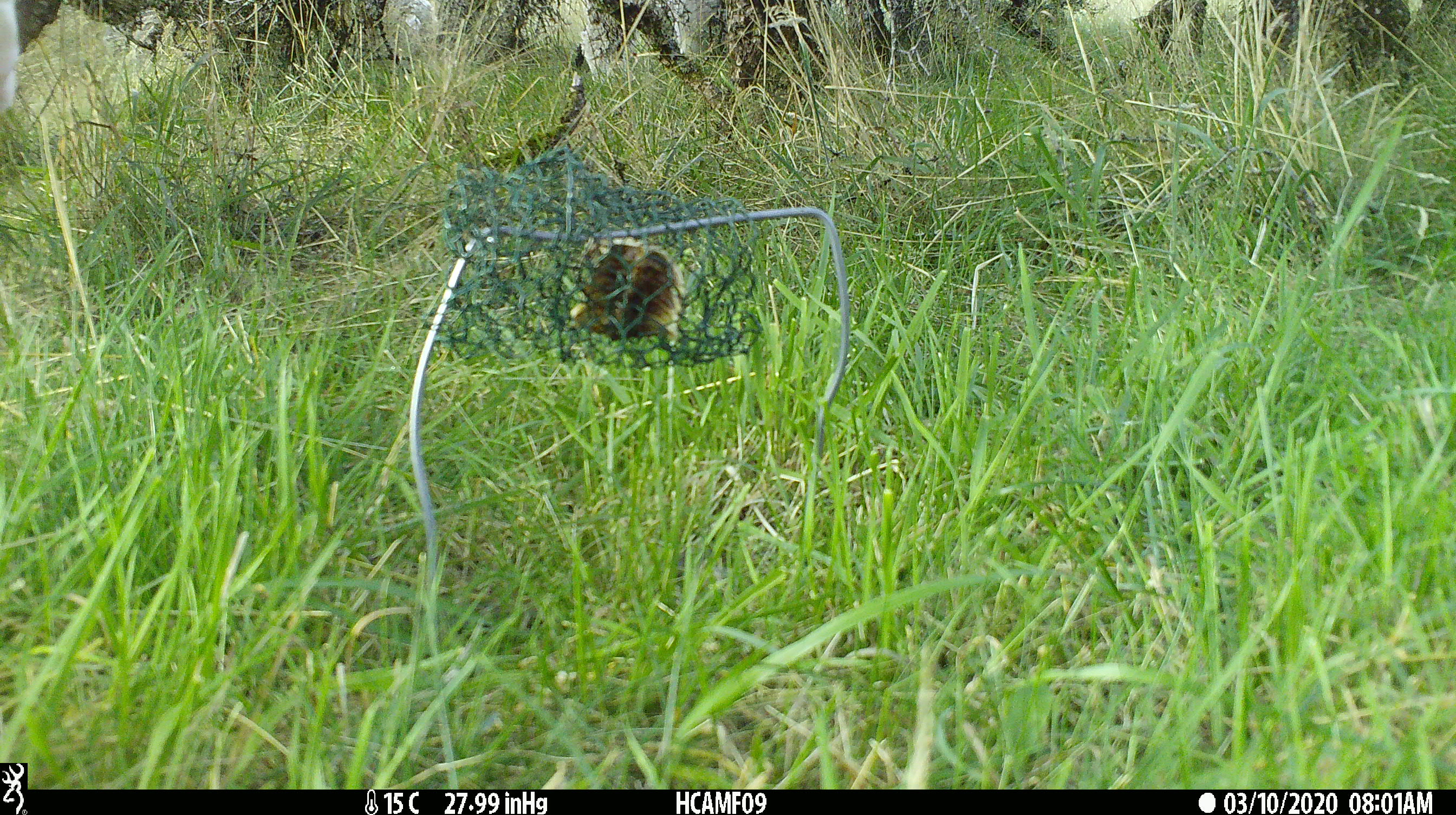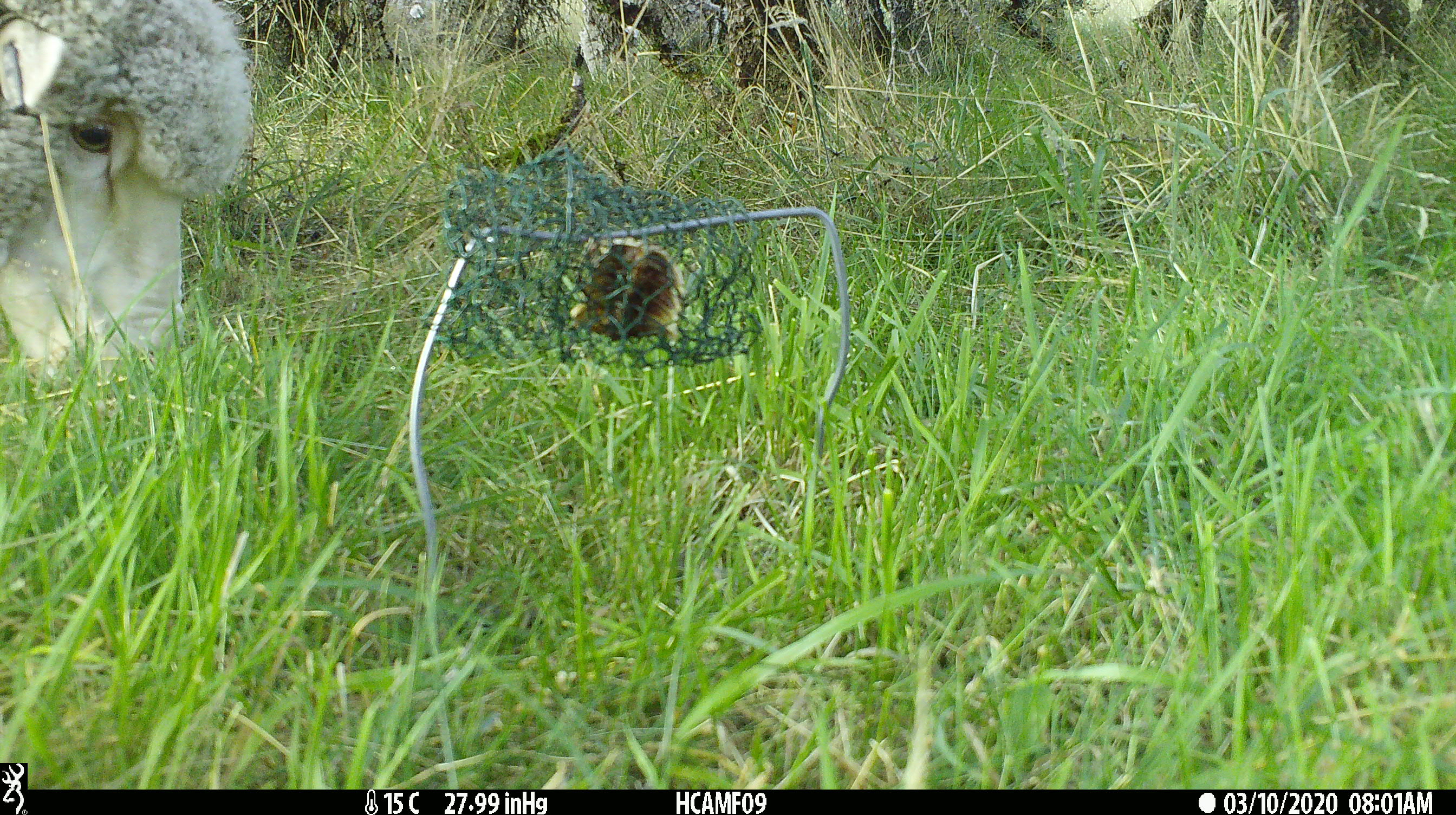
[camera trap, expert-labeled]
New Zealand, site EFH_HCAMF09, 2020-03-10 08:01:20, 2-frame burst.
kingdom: Animalia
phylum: Chordata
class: Mammalia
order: Artiodactyla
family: Bovidae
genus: Ovis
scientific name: Ovis aries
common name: domestic sheep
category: sheep